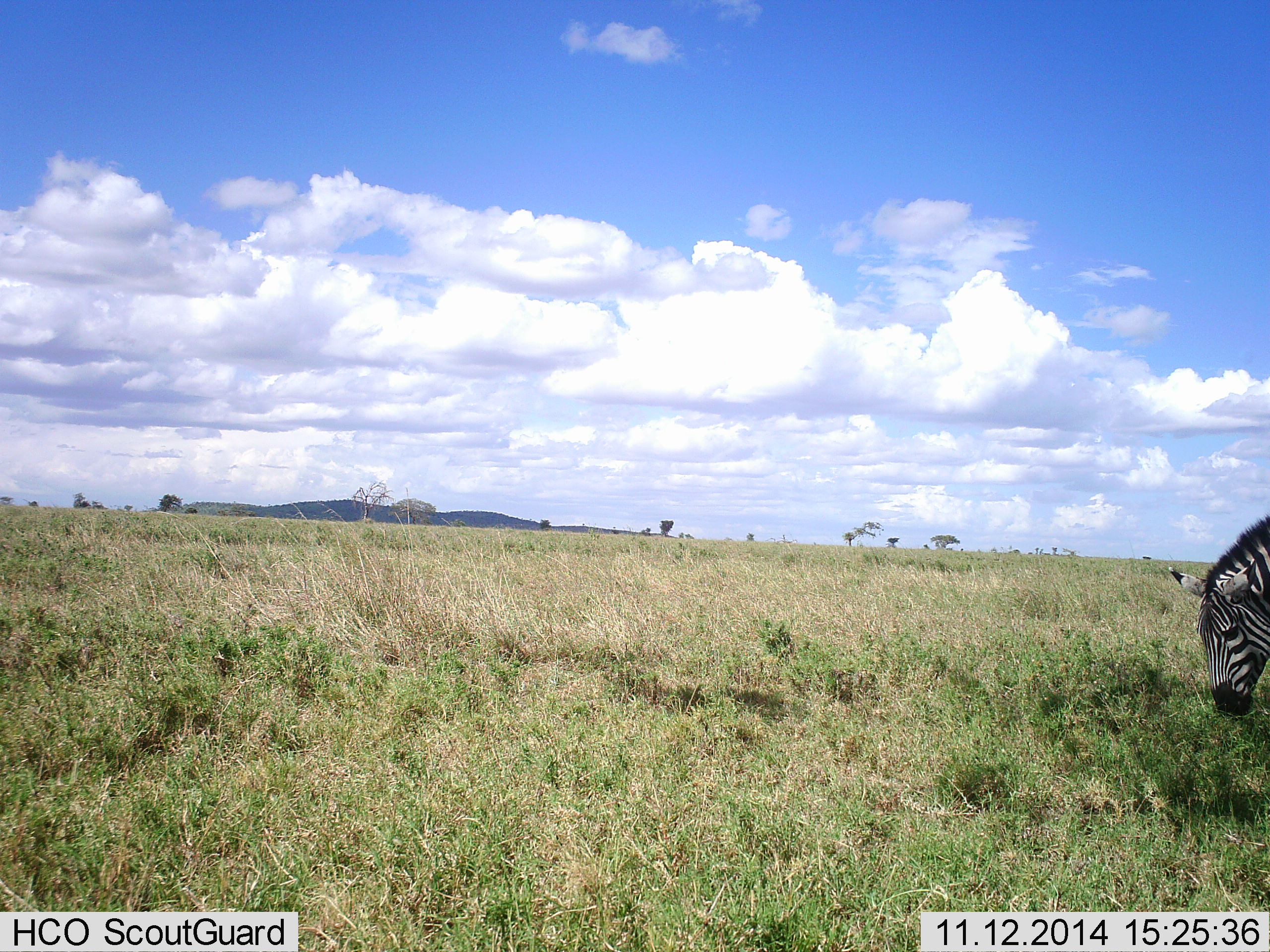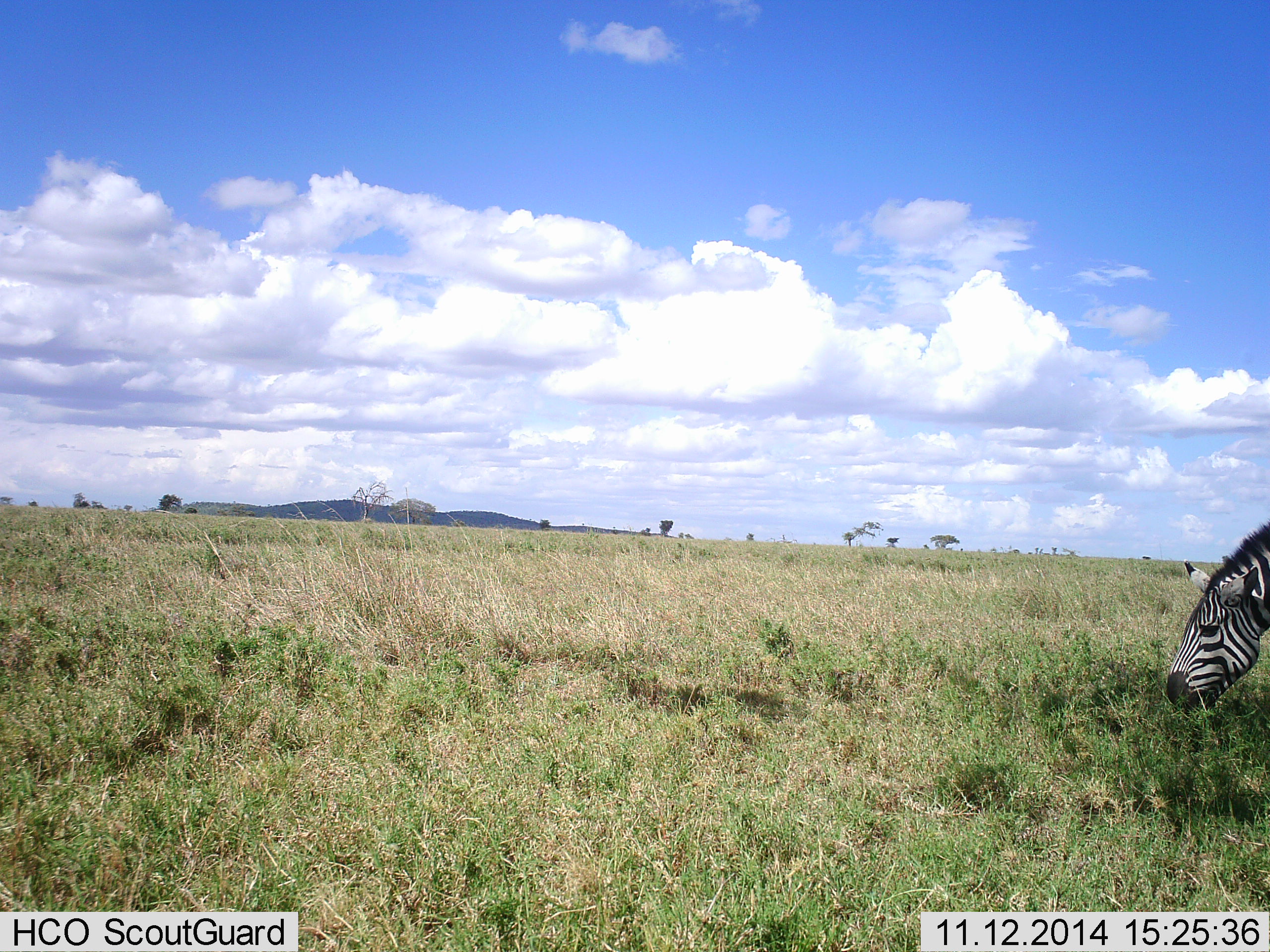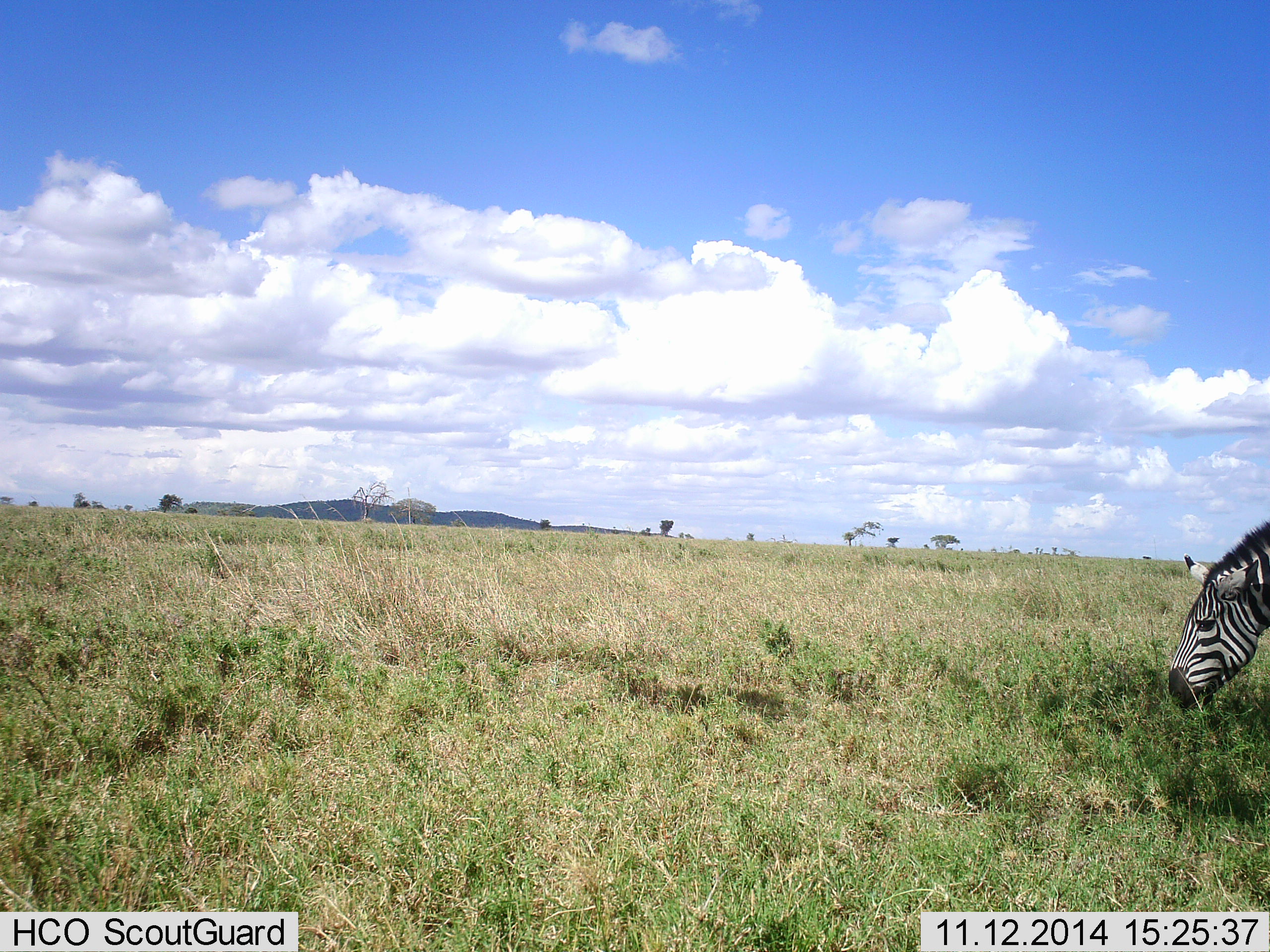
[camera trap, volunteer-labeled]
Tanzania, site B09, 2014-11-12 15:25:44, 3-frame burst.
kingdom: Animalia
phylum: Chordata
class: Mammalia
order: Perissodactyla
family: Equidae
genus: Equus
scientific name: Equus quagga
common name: plains zebra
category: zebra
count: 1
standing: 0%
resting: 0%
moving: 10%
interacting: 0%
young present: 0%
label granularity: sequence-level